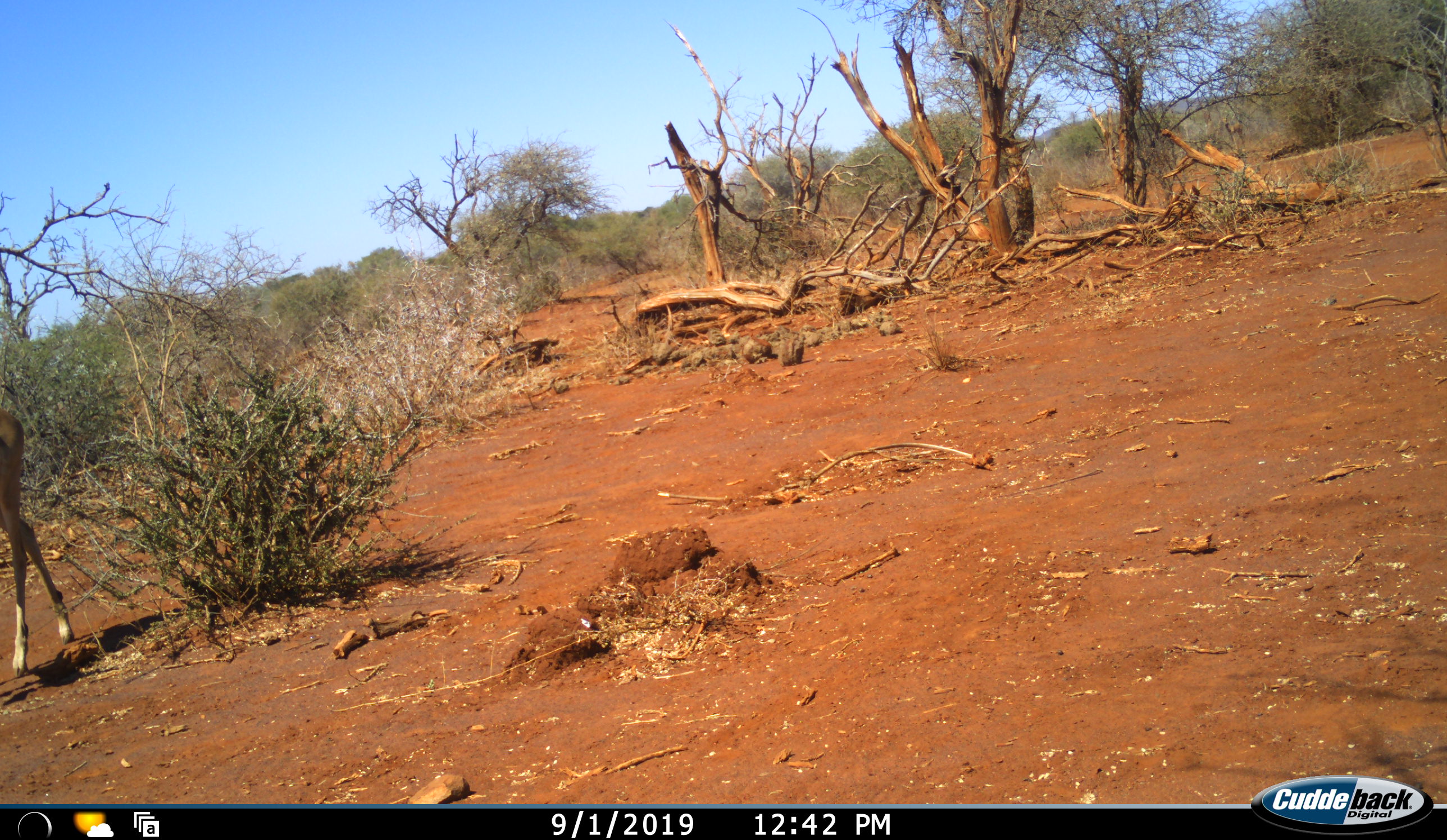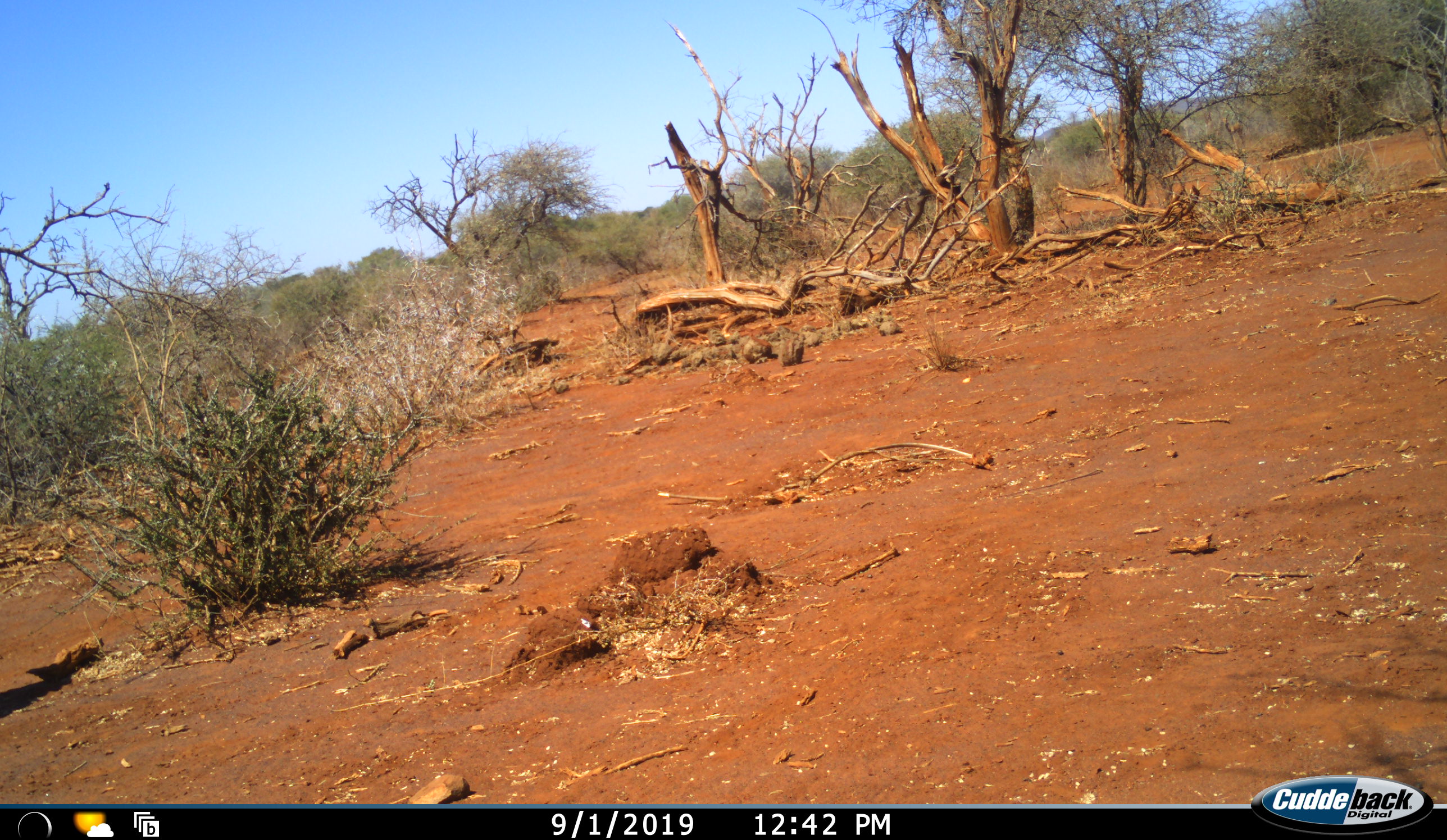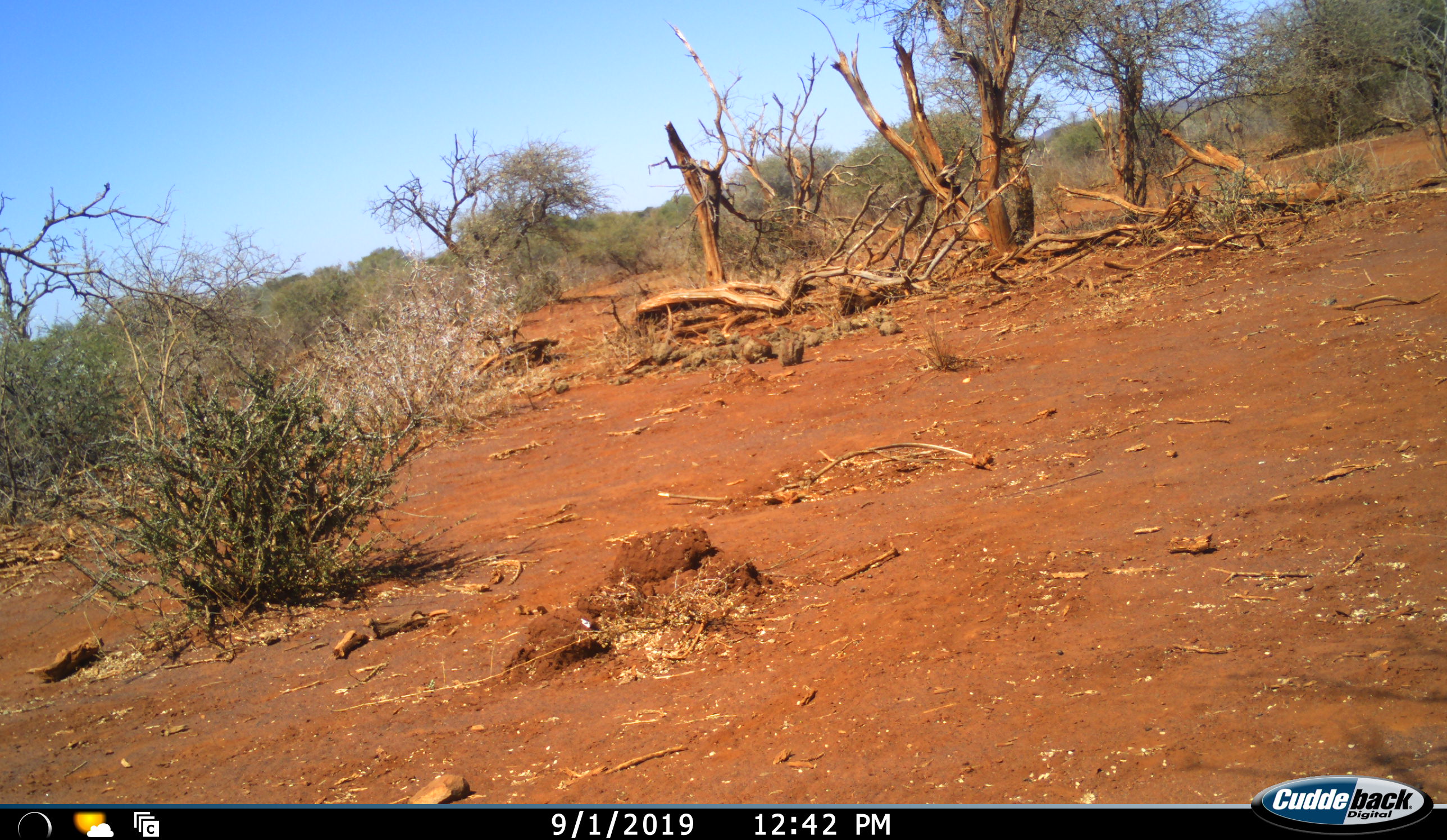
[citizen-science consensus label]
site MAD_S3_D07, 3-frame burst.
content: unidentified animal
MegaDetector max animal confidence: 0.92